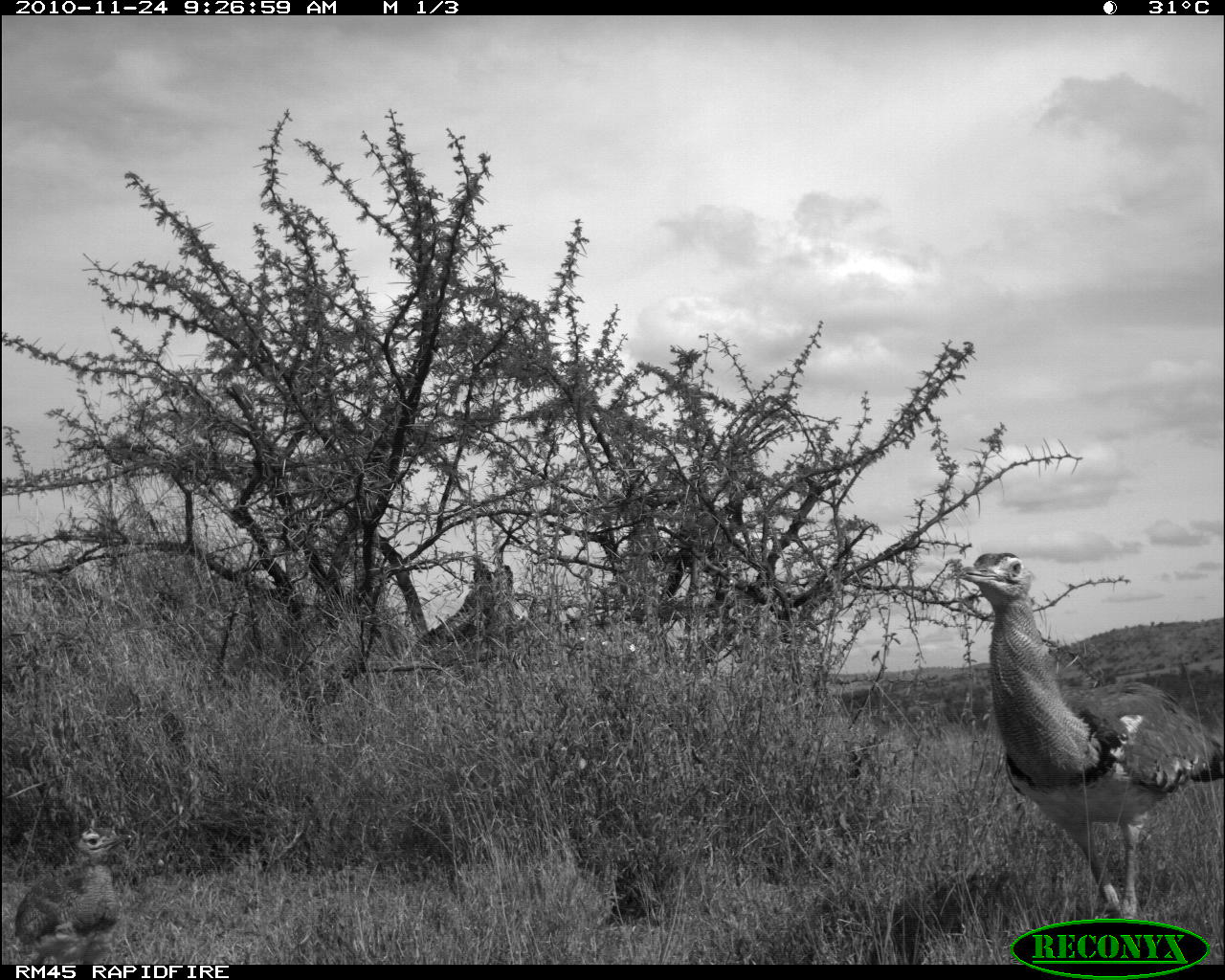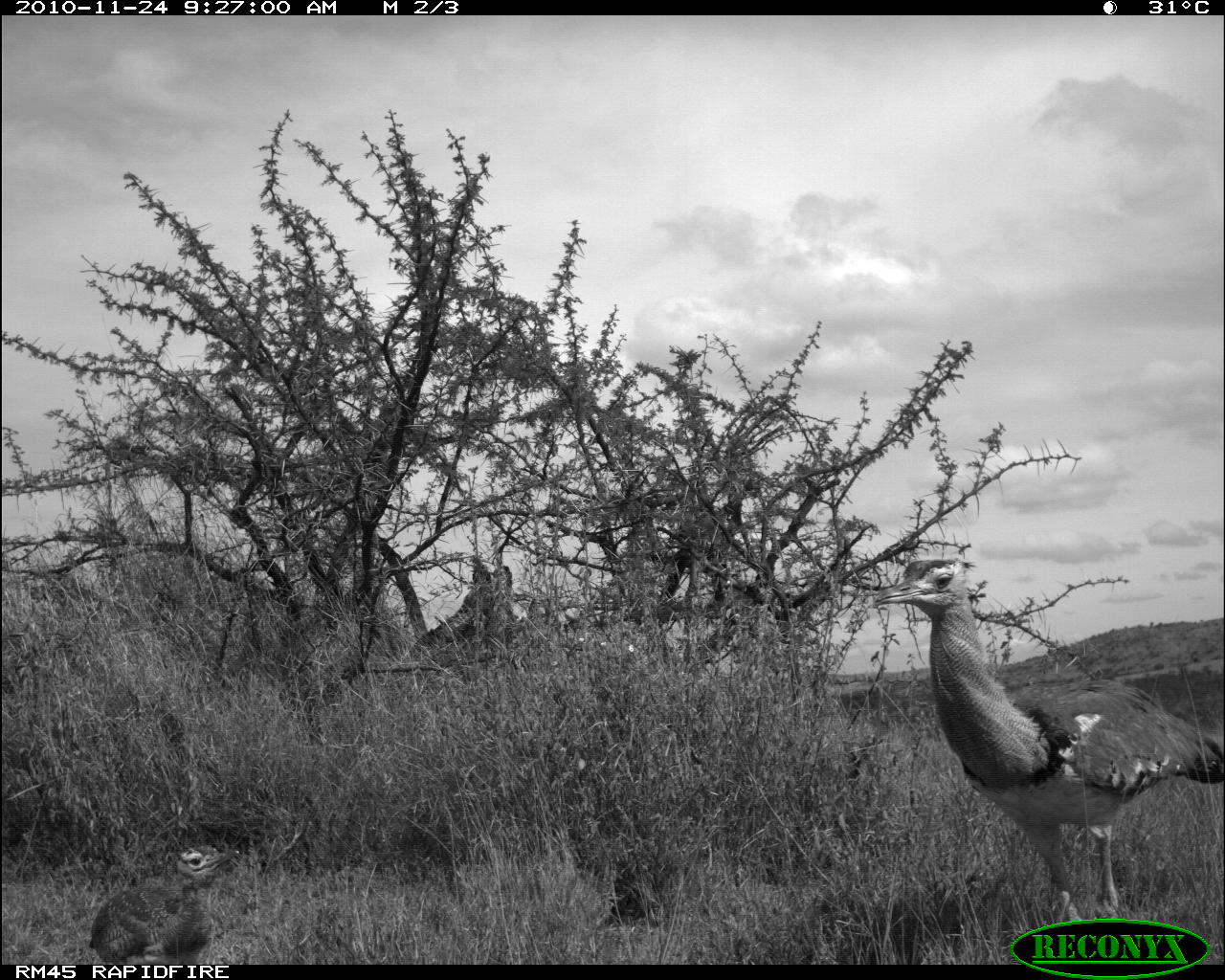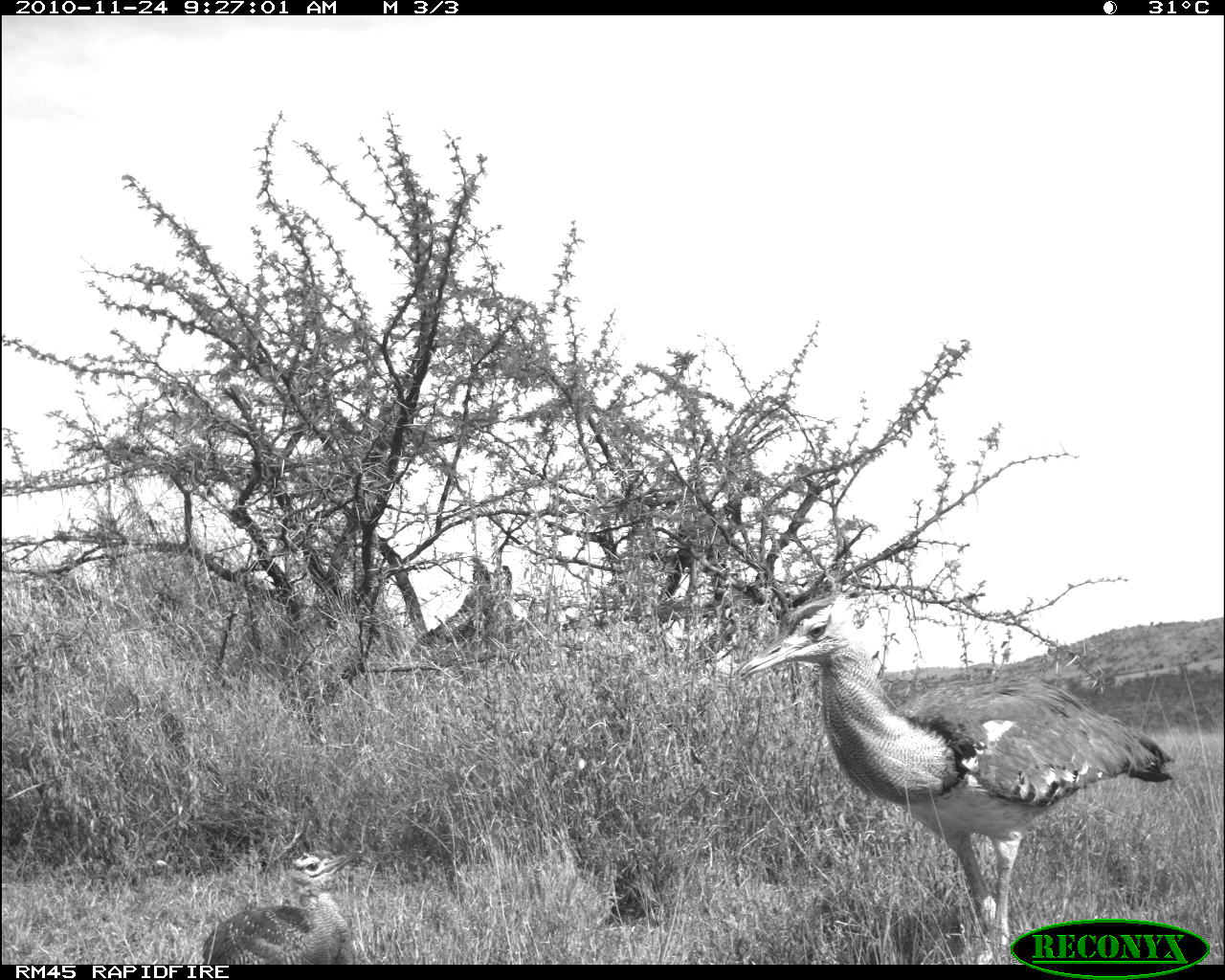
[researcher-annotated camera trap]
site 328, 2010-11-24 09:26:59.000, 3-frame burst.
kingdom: Animalia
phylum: Chordata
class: Aves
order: Otidiformes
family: Otididae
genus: Ardeotis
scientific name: Ardeotis kori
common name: kori bustard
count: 2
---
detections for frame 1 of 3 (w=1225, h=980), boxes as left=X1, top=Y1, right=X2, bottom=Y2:
ardeotis kori: left=956, top=548, right=1221, bottom=919; left=11, top=822, right=134, bottom=965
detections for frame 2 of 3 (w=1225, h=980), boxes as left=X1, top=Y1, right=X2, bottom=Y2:
ardeotis kori: left=871, top=555, right=1220, bottom=924; left=80, top=838, right=245, bottom=965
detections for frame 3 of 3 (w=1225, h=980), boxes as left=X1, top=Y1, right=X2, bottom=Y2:
ardeotis kori: left=726, top=584, right=1173, bottom=960; left=192, top=838, right=369, bottom=965